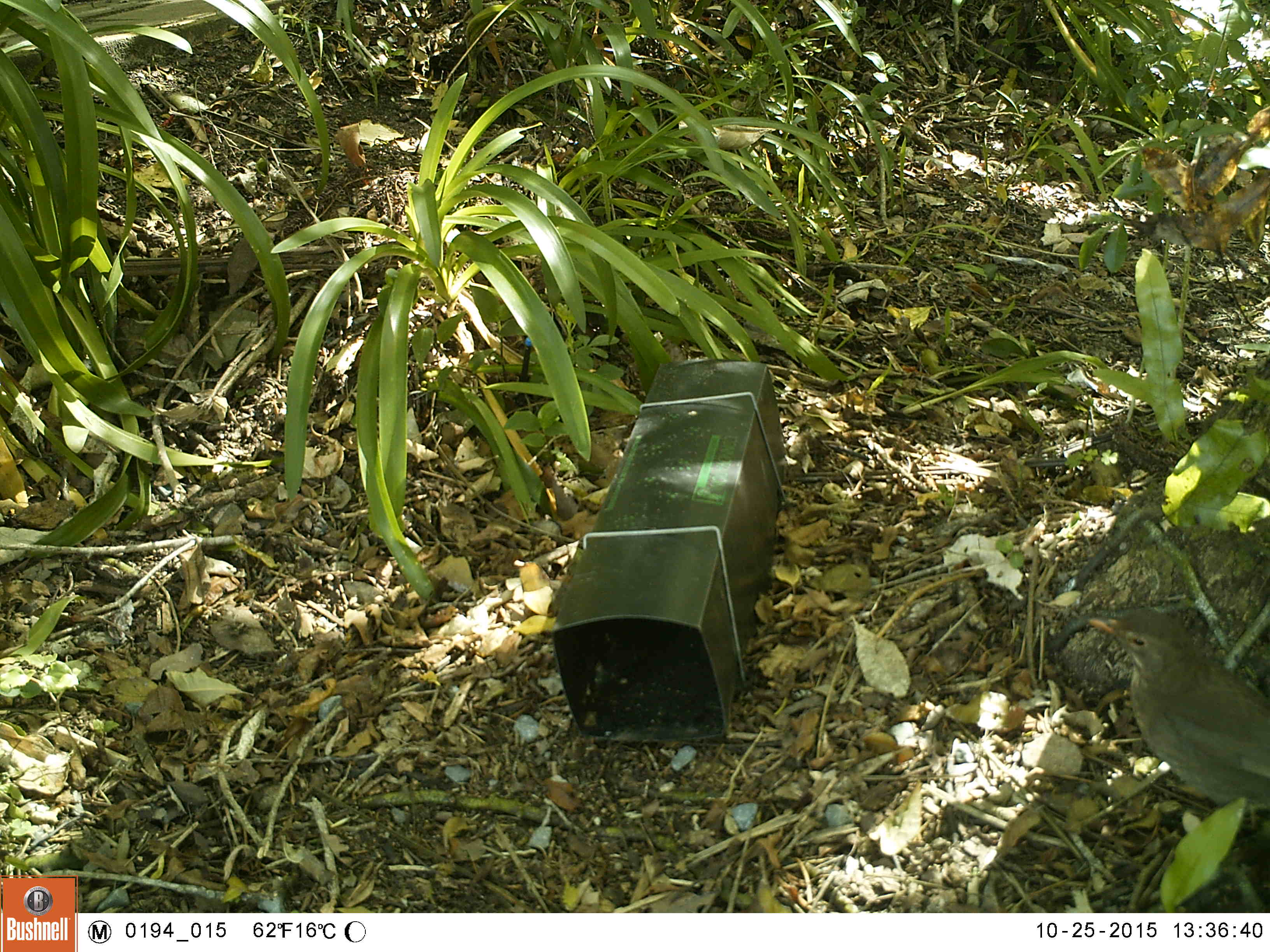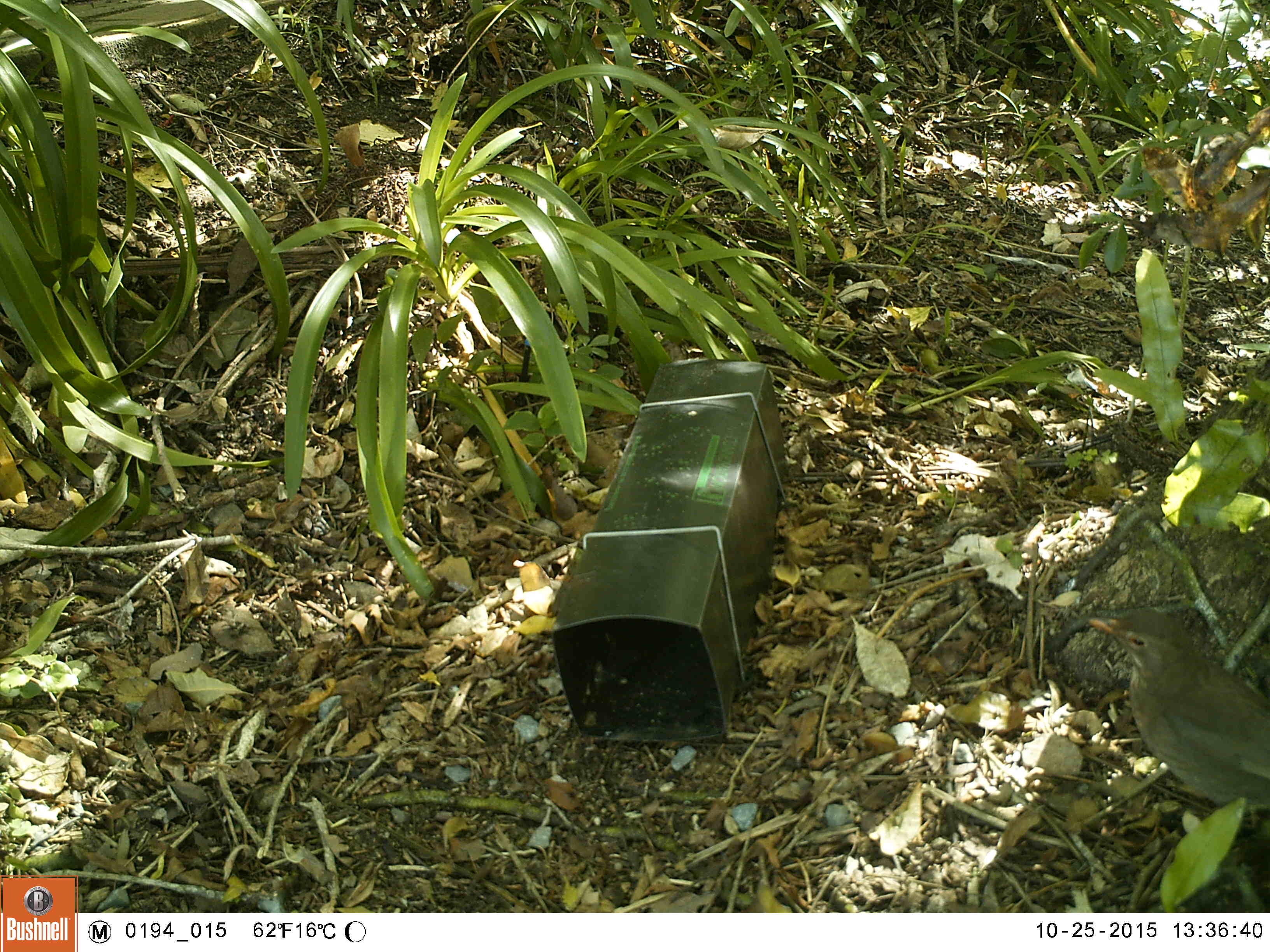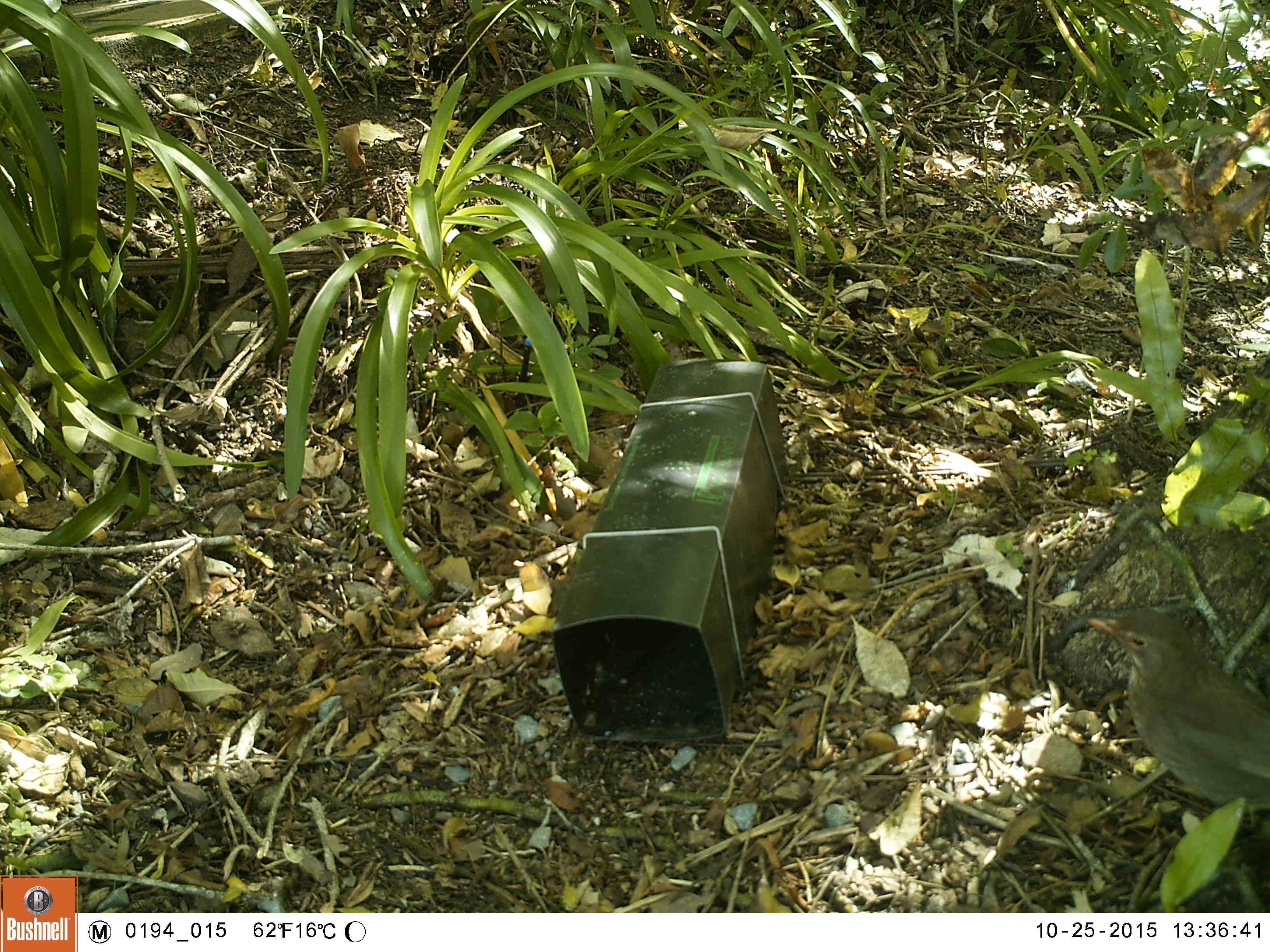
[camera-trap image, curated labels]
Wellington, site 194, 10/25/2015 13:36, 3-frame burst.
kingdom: Animalia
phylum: Chordata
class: Aves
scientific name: Aves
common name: bird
Bird (Aves).